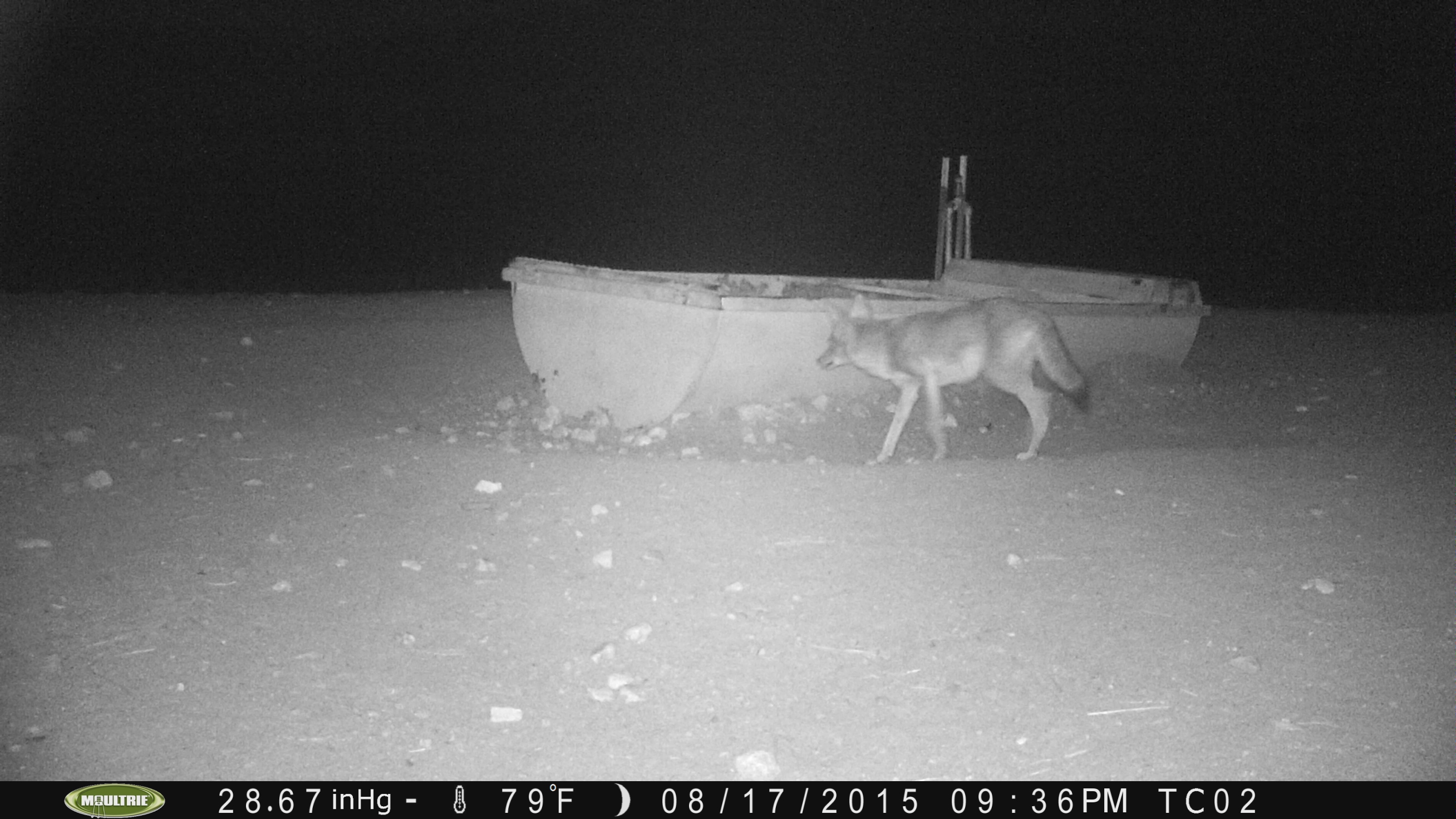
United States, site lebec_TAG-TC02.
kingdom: Animalia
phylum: Chordata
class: Mammalia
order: Carnivora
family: Canidae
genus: Canis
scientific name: Canis latrans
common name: coyote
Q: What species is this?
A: Canis latrans (coyote).